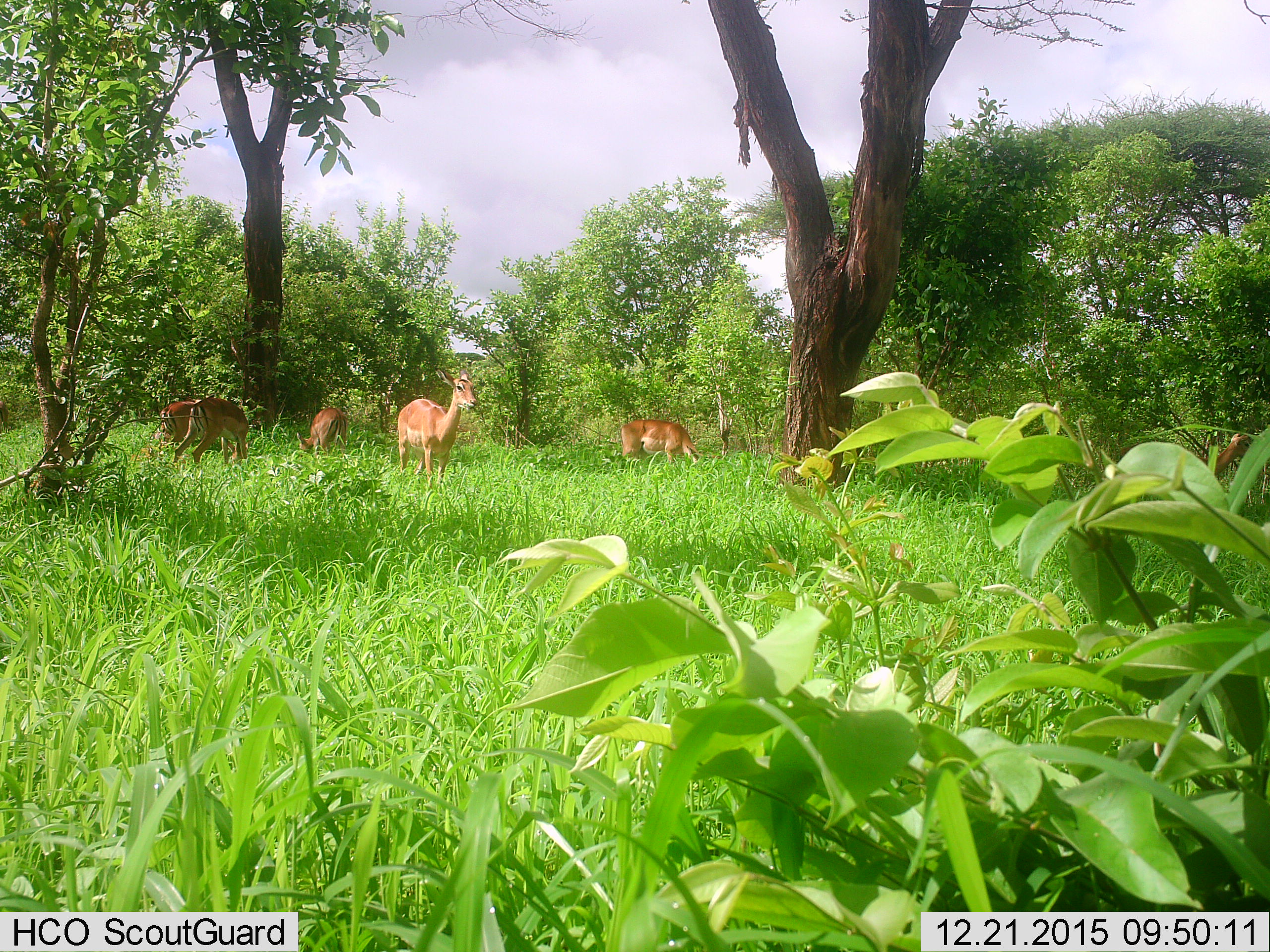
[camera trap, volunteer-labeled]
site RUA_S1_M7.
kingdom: Animalia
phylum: Chordata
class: Mammalia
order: Artiodactyla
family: Bovidae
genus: Aepyceros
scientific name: Aepyceros melampus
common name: impala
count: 5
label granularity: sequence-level